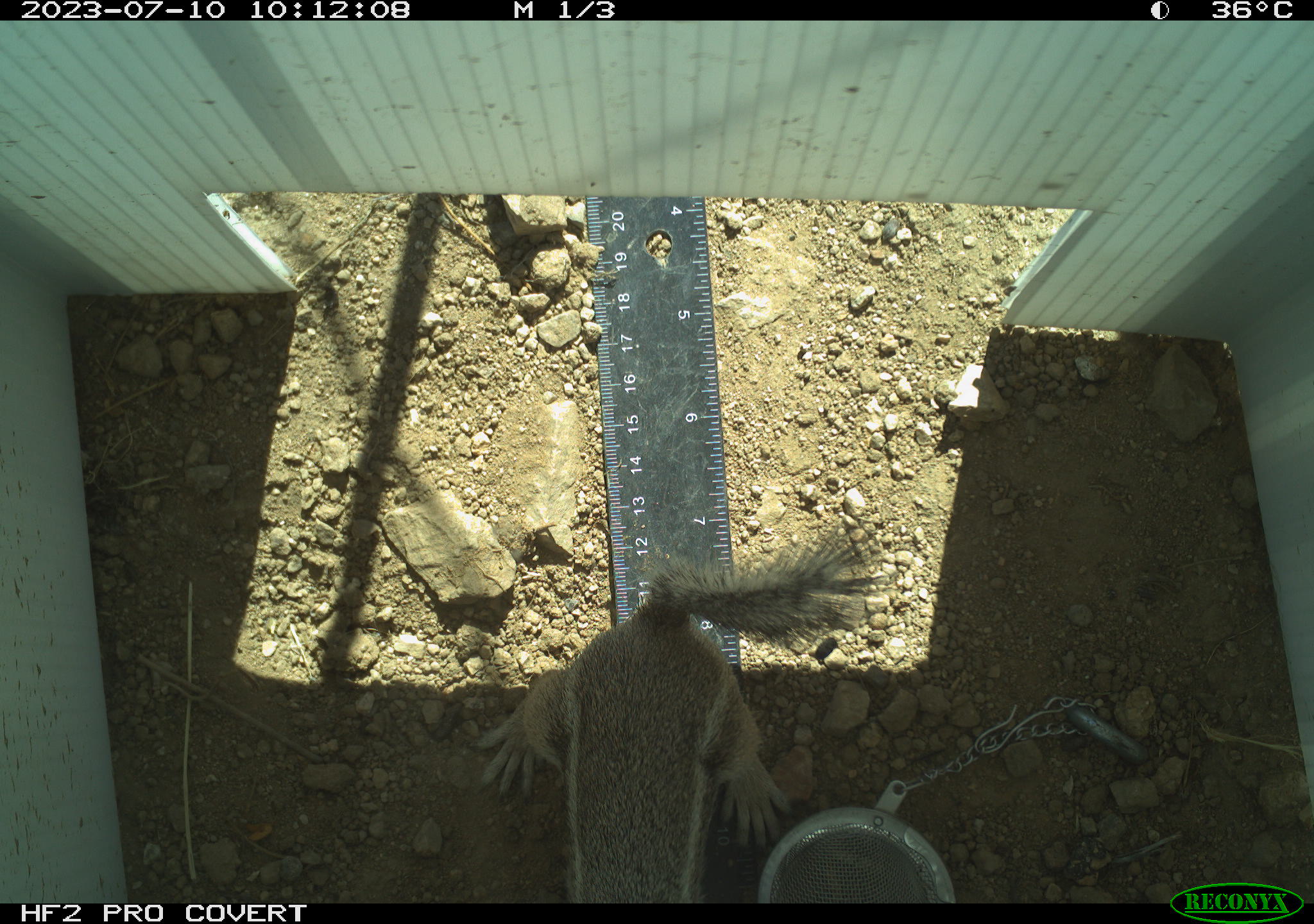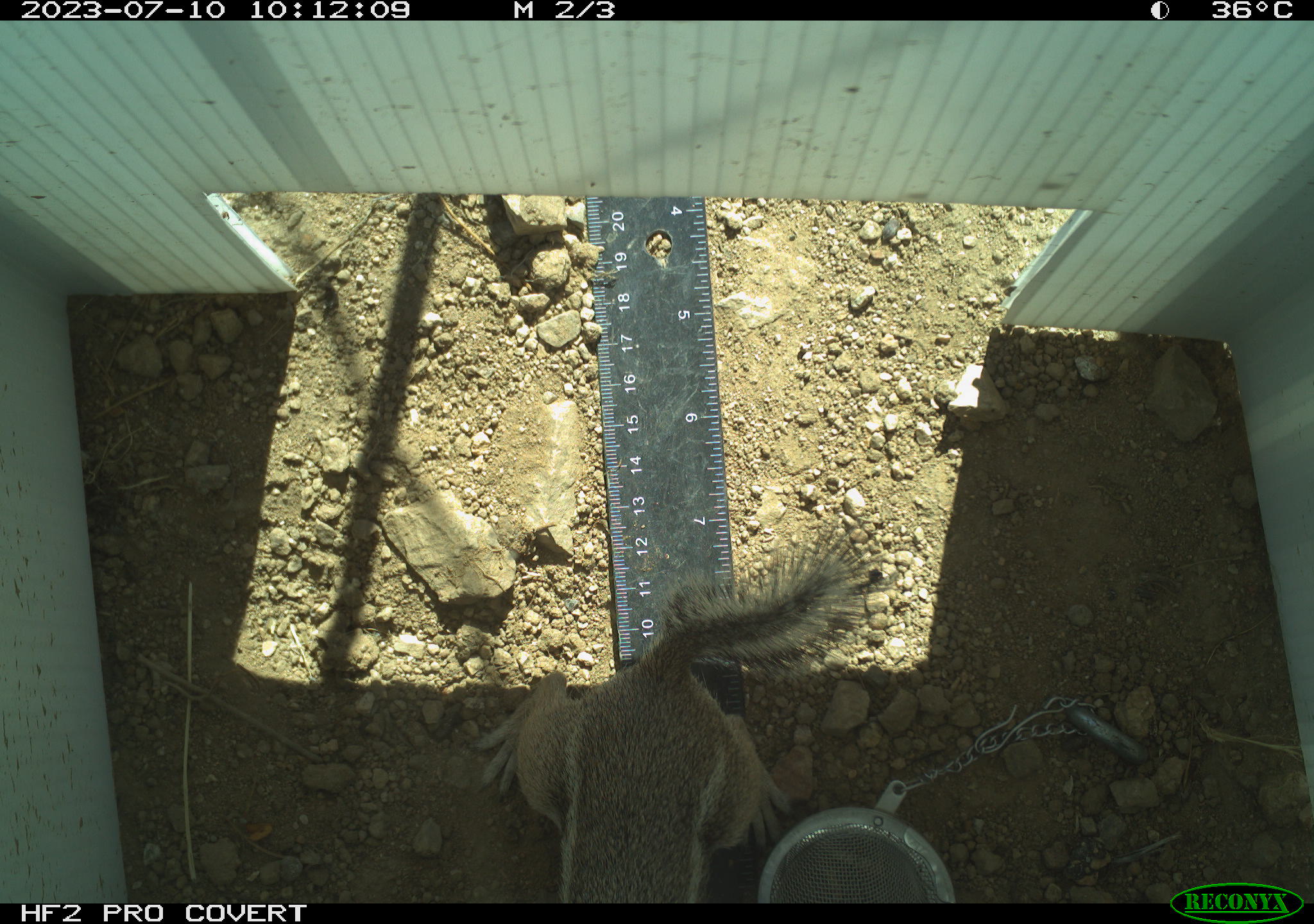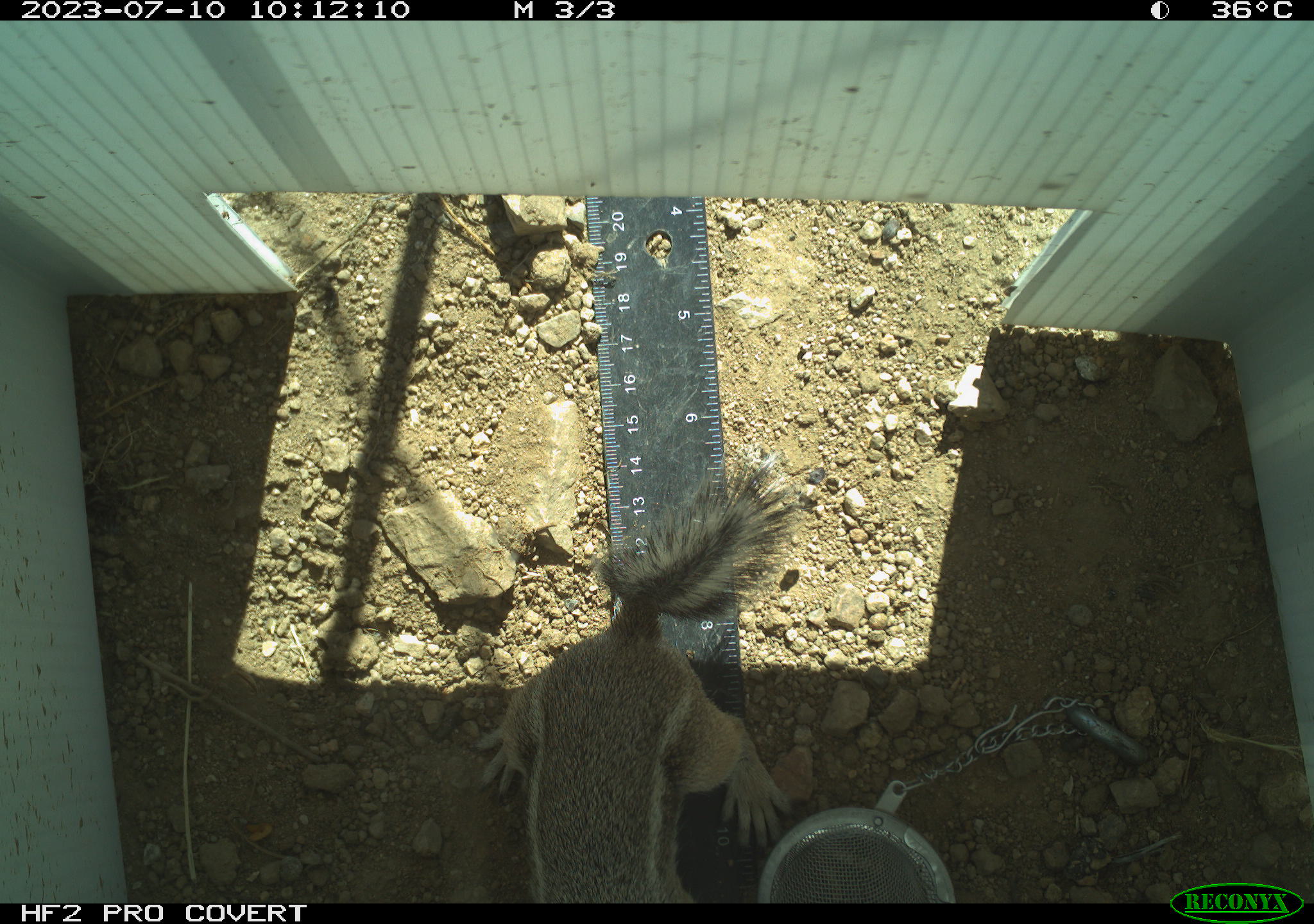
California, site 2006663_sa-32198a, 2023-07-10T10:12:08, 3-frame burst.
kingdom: Animalia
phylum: Chordata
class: Mammalia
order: Rodentia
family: Sciuridae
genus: Ammospermophilus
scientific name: Ammospermophilus leucurus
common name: white-tailed antelope squirrel